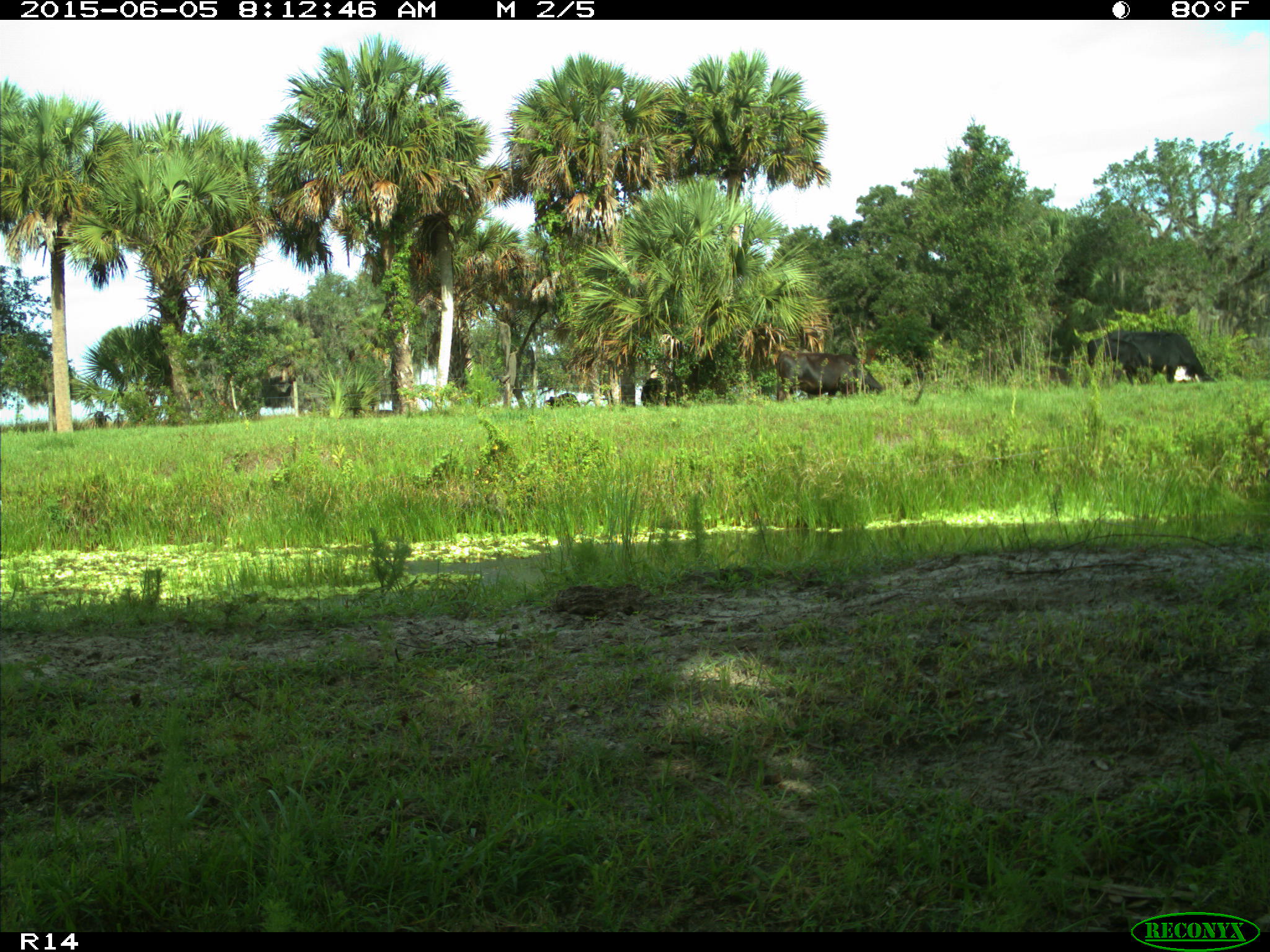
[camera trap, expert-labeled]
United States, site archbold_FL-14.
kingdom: Animalia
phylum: Chordata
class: Mammalia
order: Artiodactyla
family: Bovidae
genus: Bos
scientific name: Bos taurus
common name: domestic cow